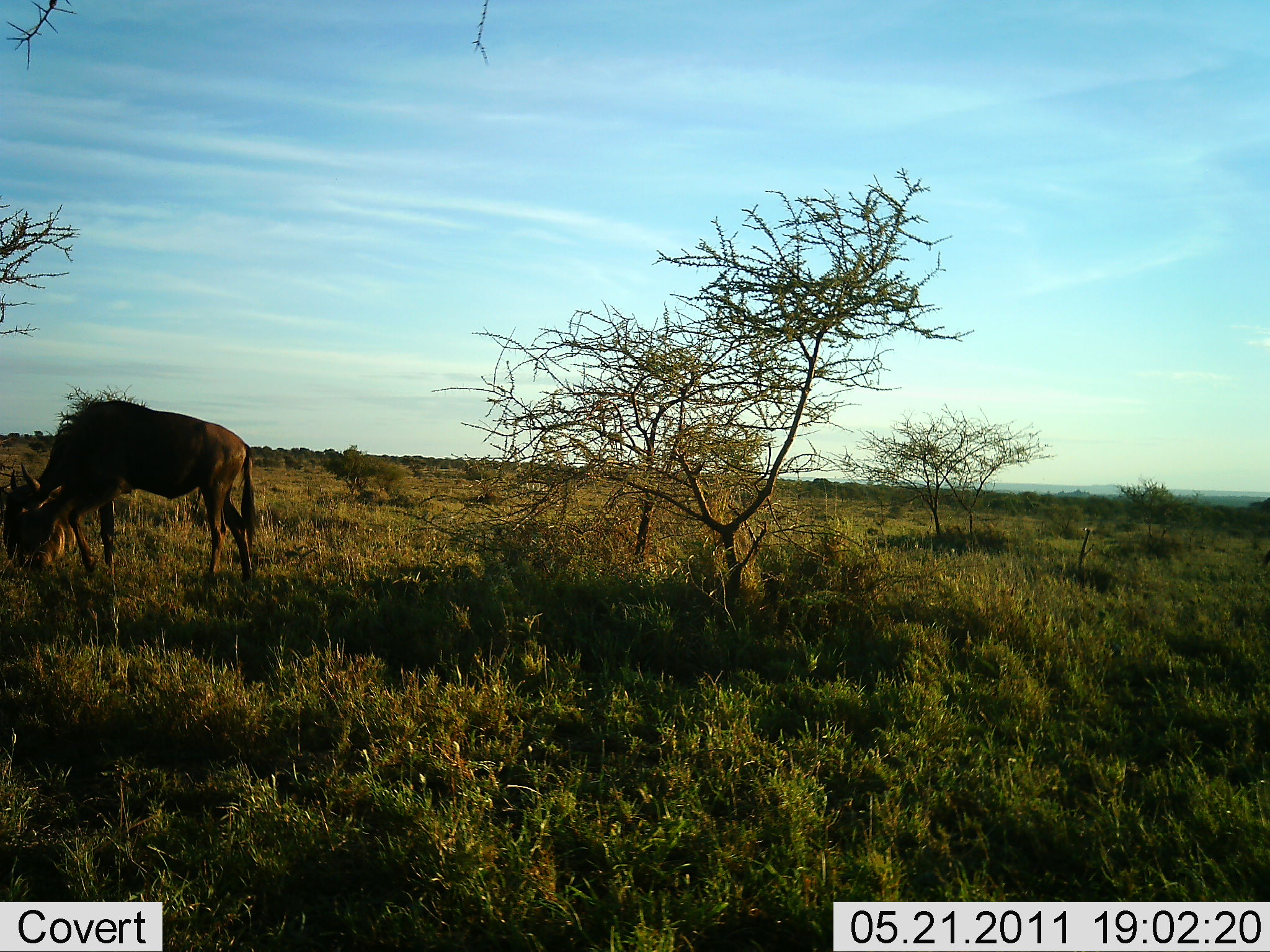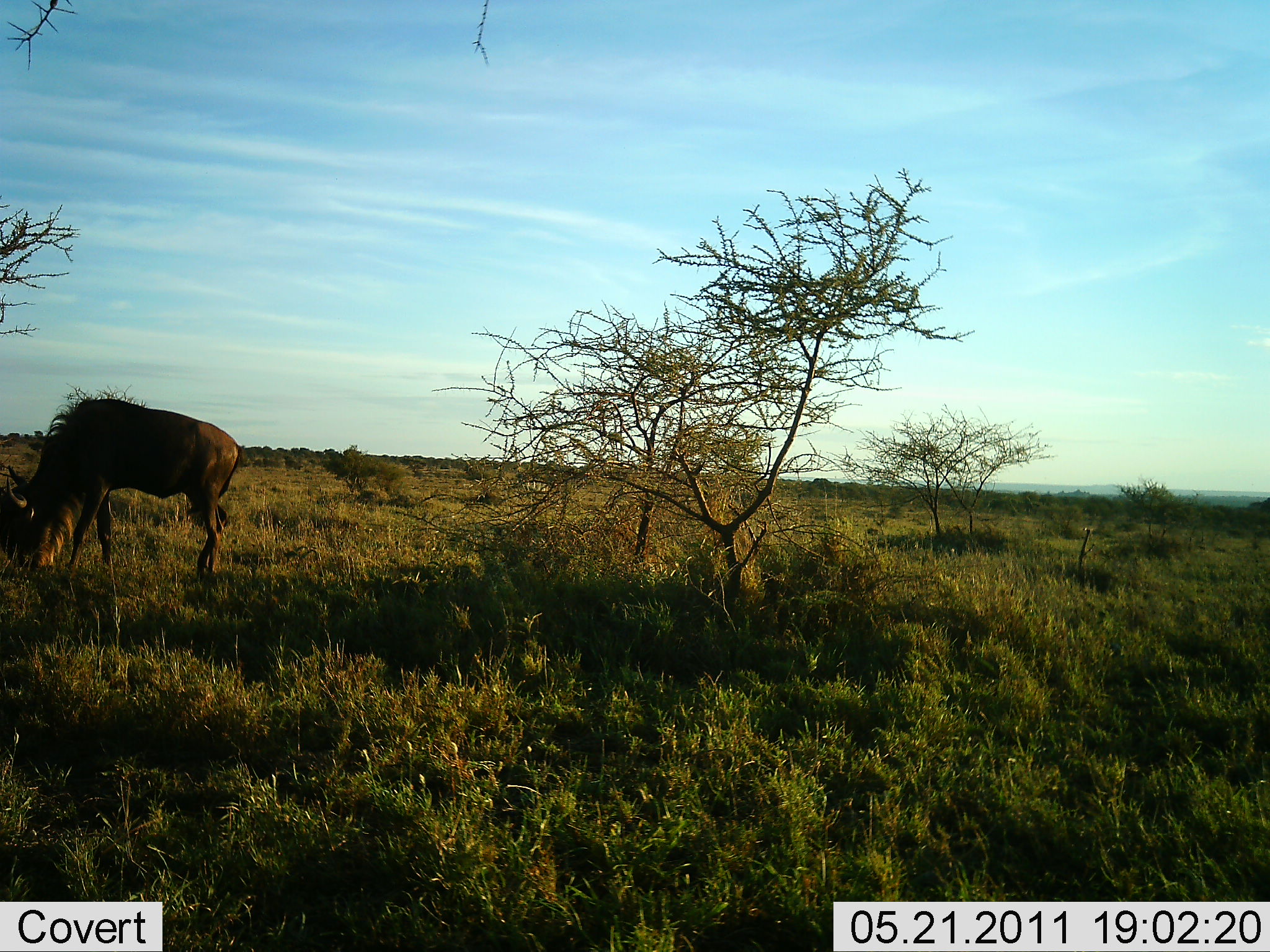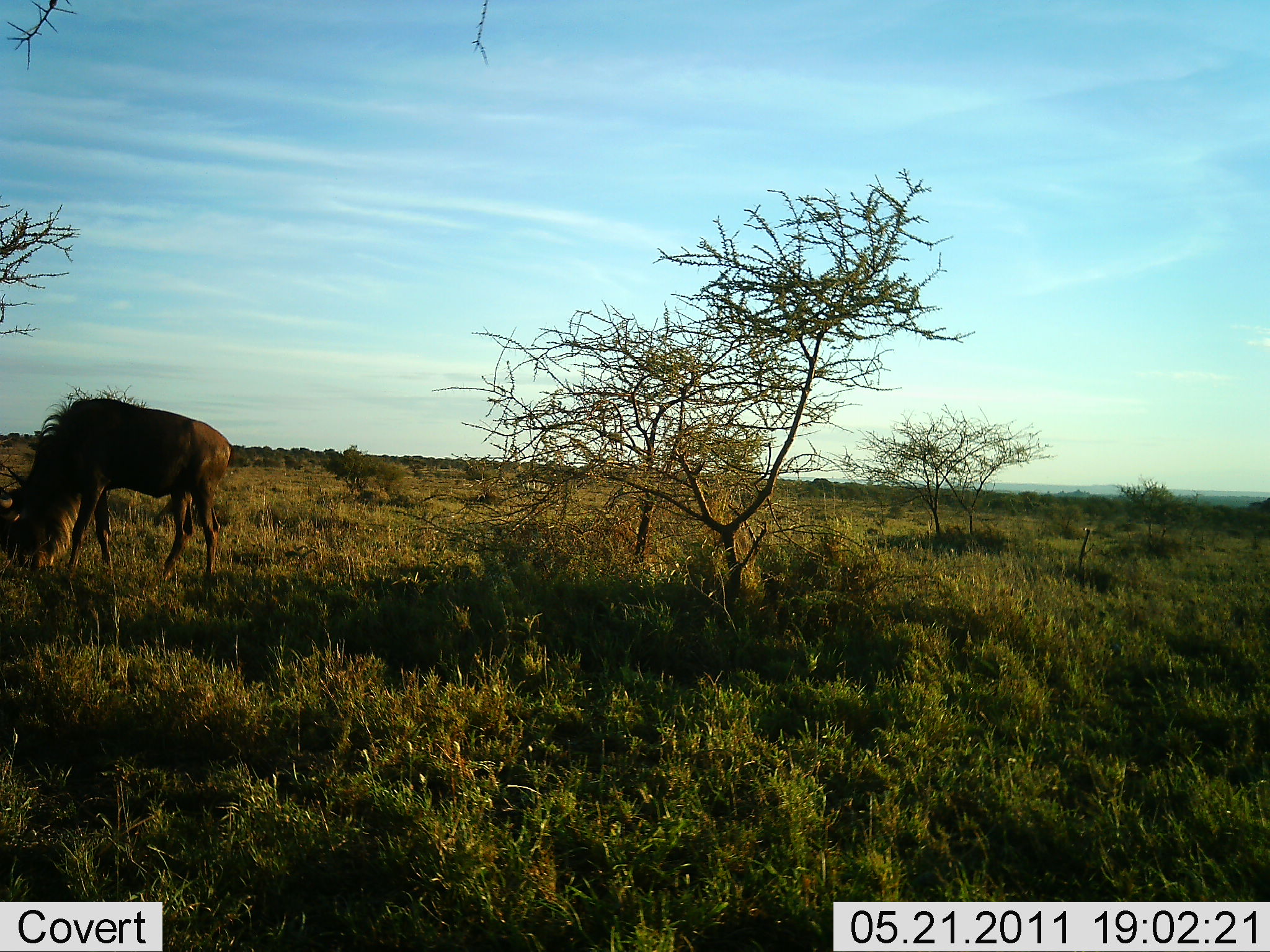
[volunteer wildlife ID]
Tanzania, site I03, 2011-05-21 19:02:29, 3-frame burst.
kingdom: Animalia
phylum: Chordata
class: Mammalia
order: Artiodactyla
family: Bovidae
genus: Connochaetes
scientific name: Connochaetes taurinus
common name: blue wildebeest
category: wildebeest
Wildebeest (blue wildebeest) (Connochaetes taurinus), count 1. Behavior (volunteer vote fractions): standing 36%, resting 0%, moving 0%, interacting 0%. Young present (vote fraction): 0%. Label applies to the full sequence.